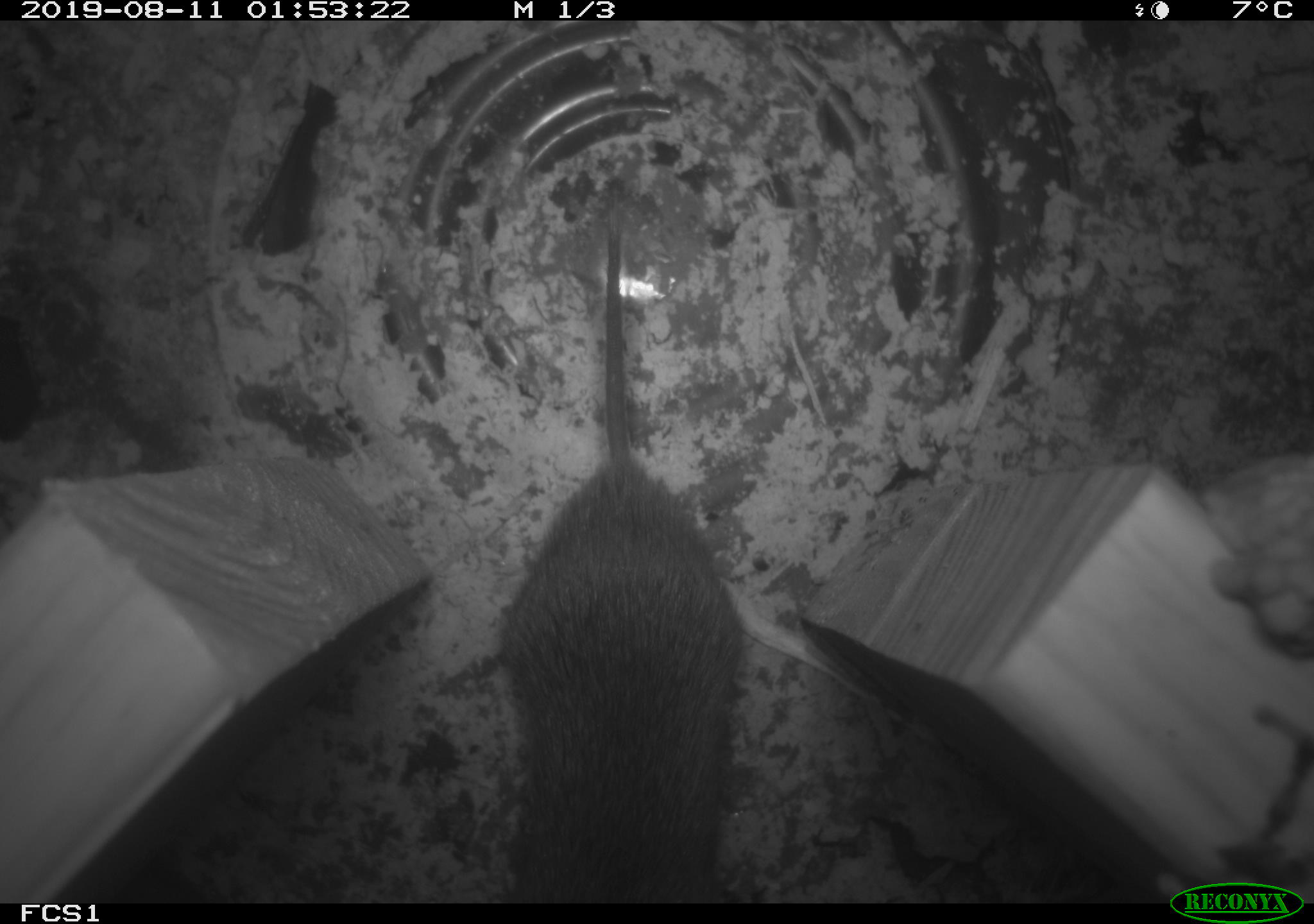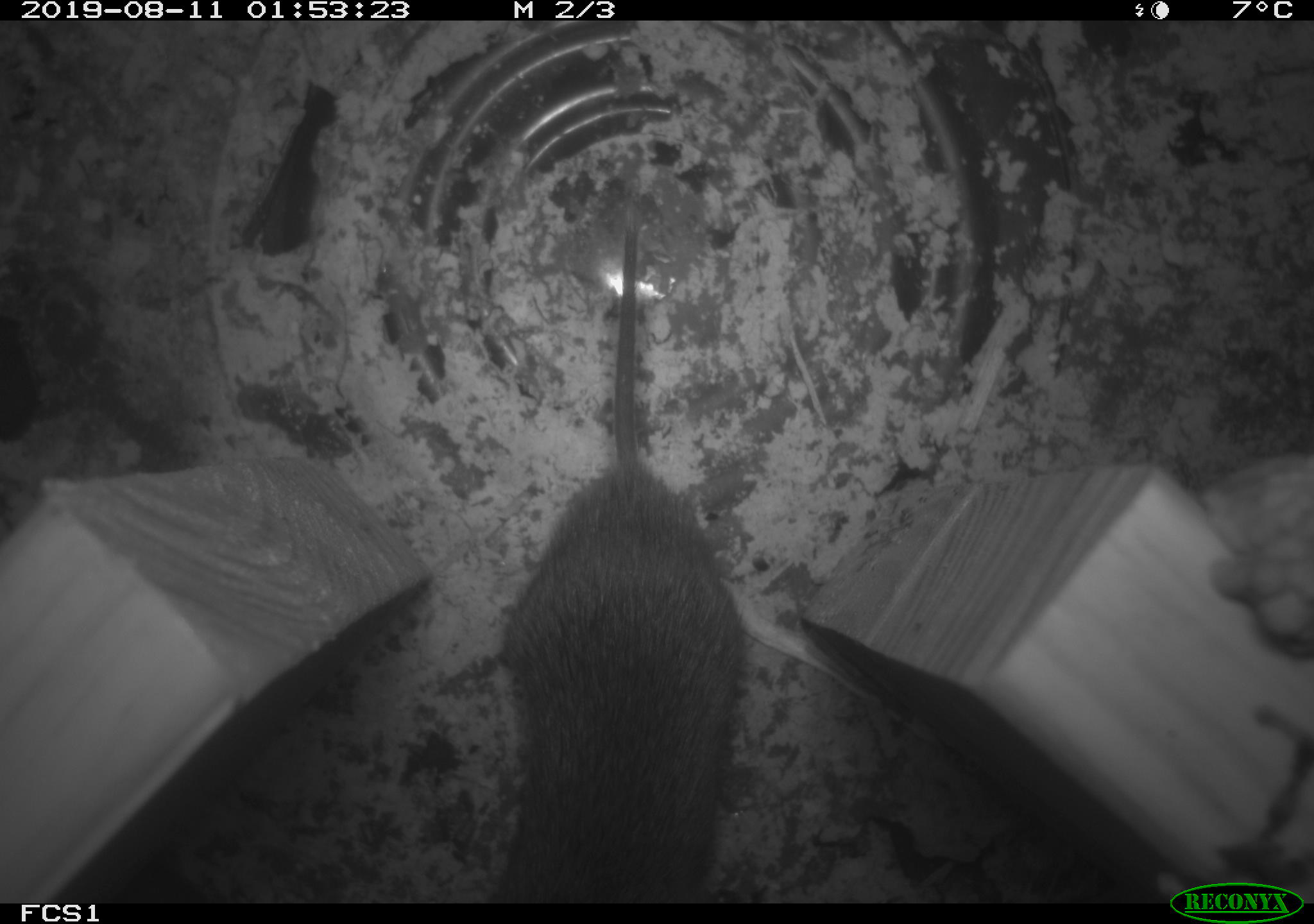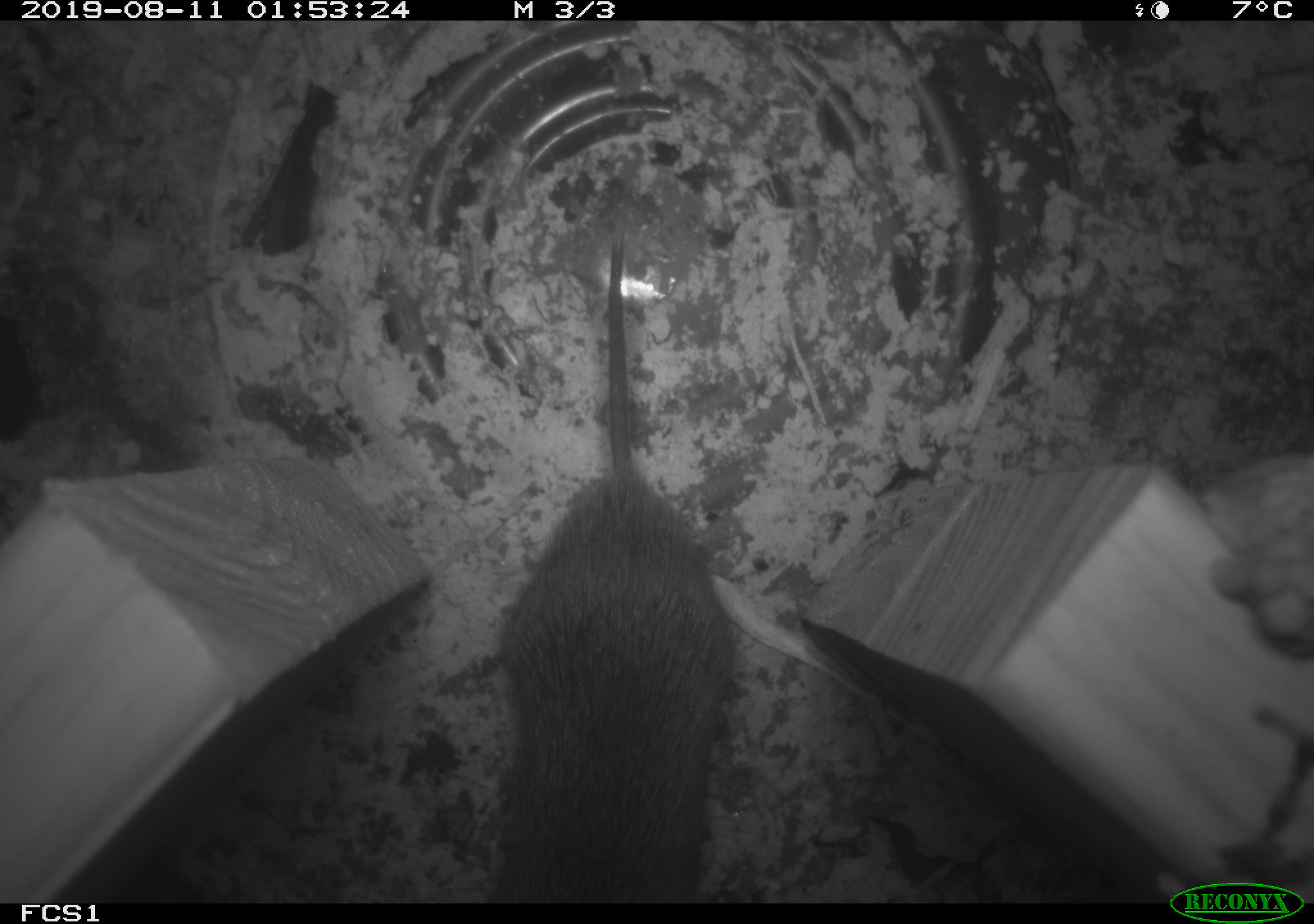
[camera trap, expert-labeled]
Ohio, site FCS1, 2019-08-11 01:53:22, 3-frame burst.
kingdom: Animalia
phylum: Chordata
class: Mammalia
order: Rodentia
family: Cricetidae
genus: Microtus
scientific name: Microtus pennsylvanicus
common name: meadow vole